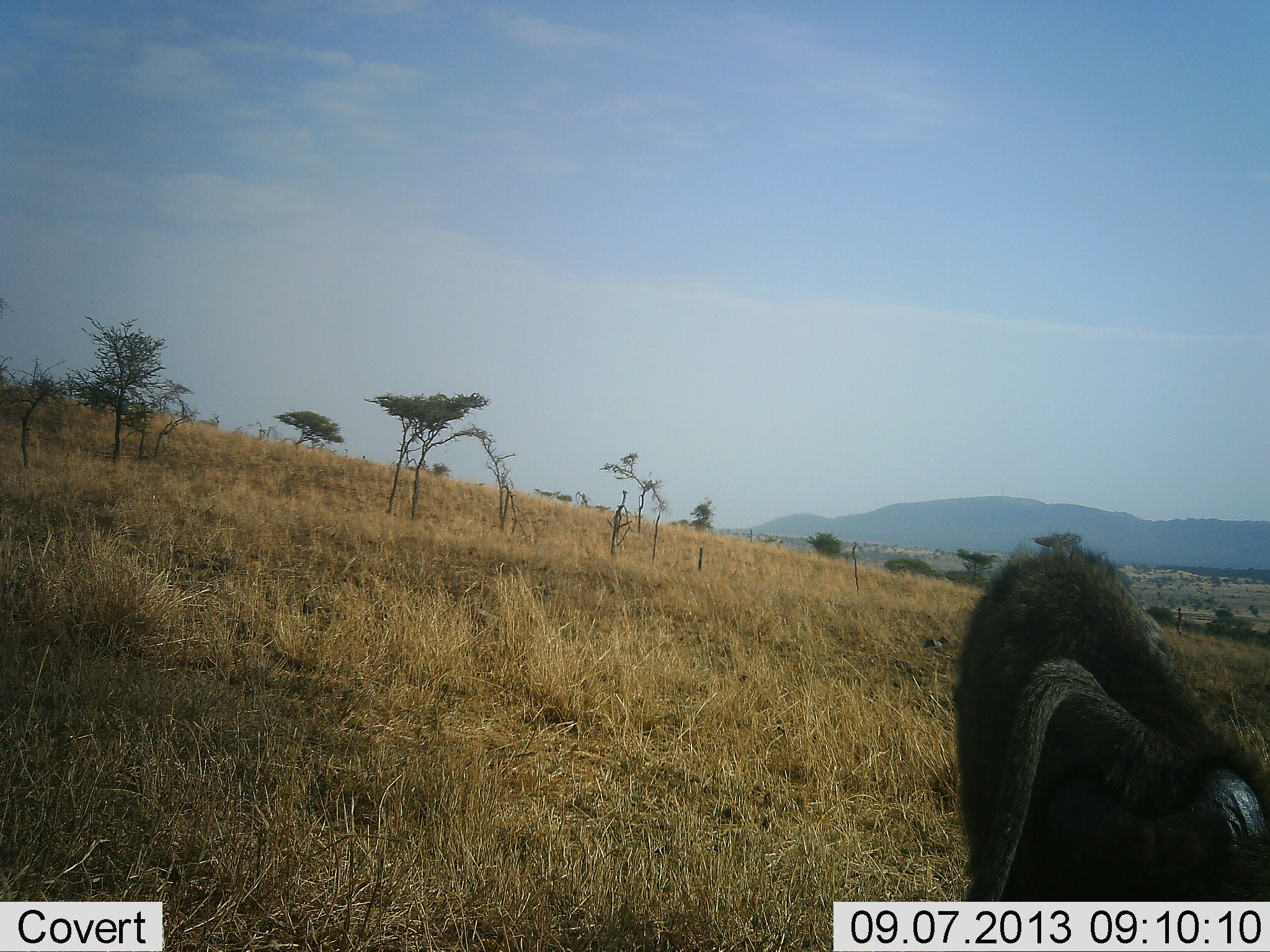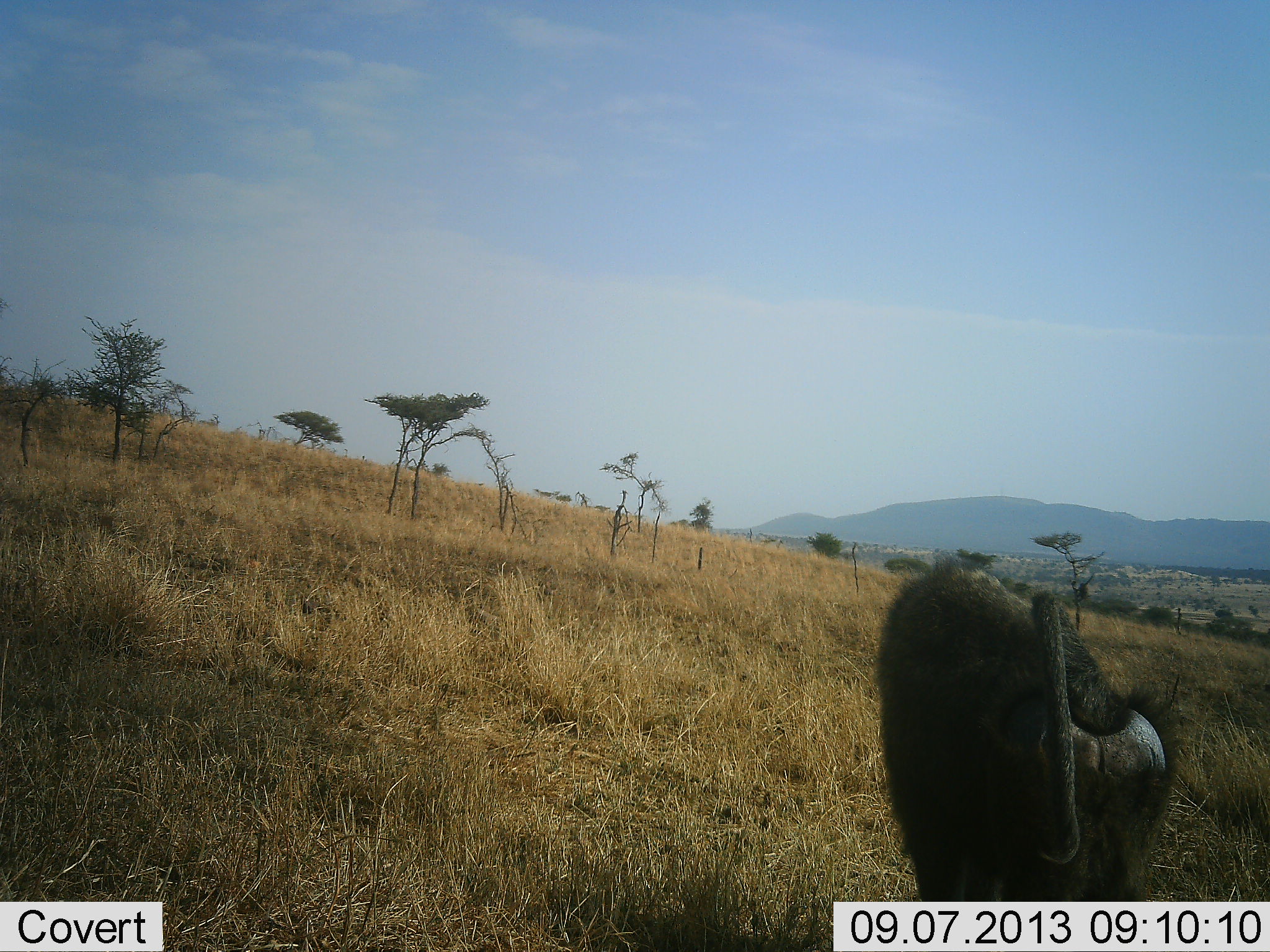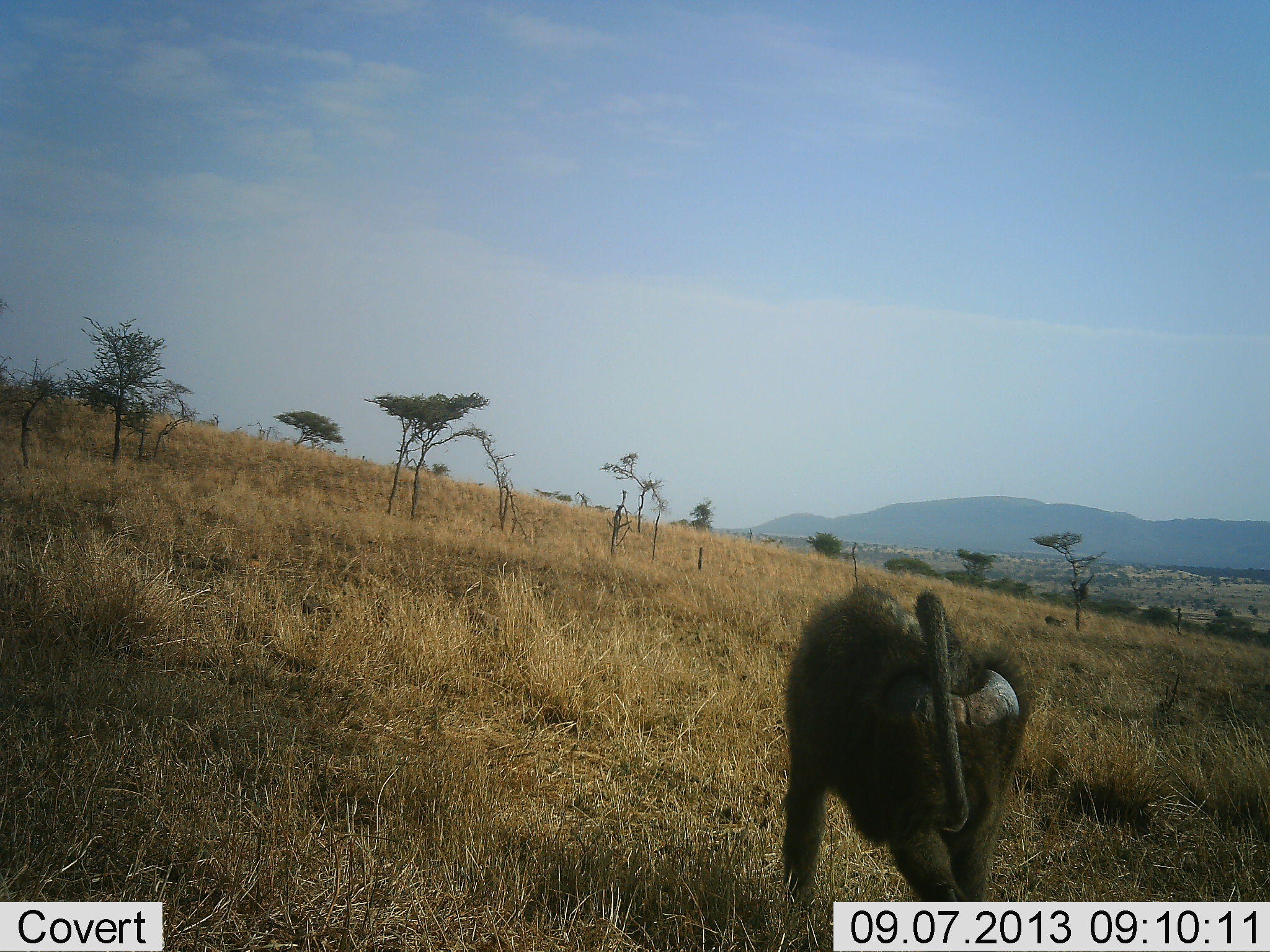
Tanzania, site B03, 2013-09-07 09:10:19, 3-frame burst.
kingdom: Animalia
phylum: Chordata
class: Mammalia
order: Primates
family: Cercopithecidae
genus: Papio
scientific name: Papio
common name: baboon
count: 1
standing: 10%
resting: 0%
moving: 100%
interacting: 0%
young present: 0%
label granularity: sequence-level